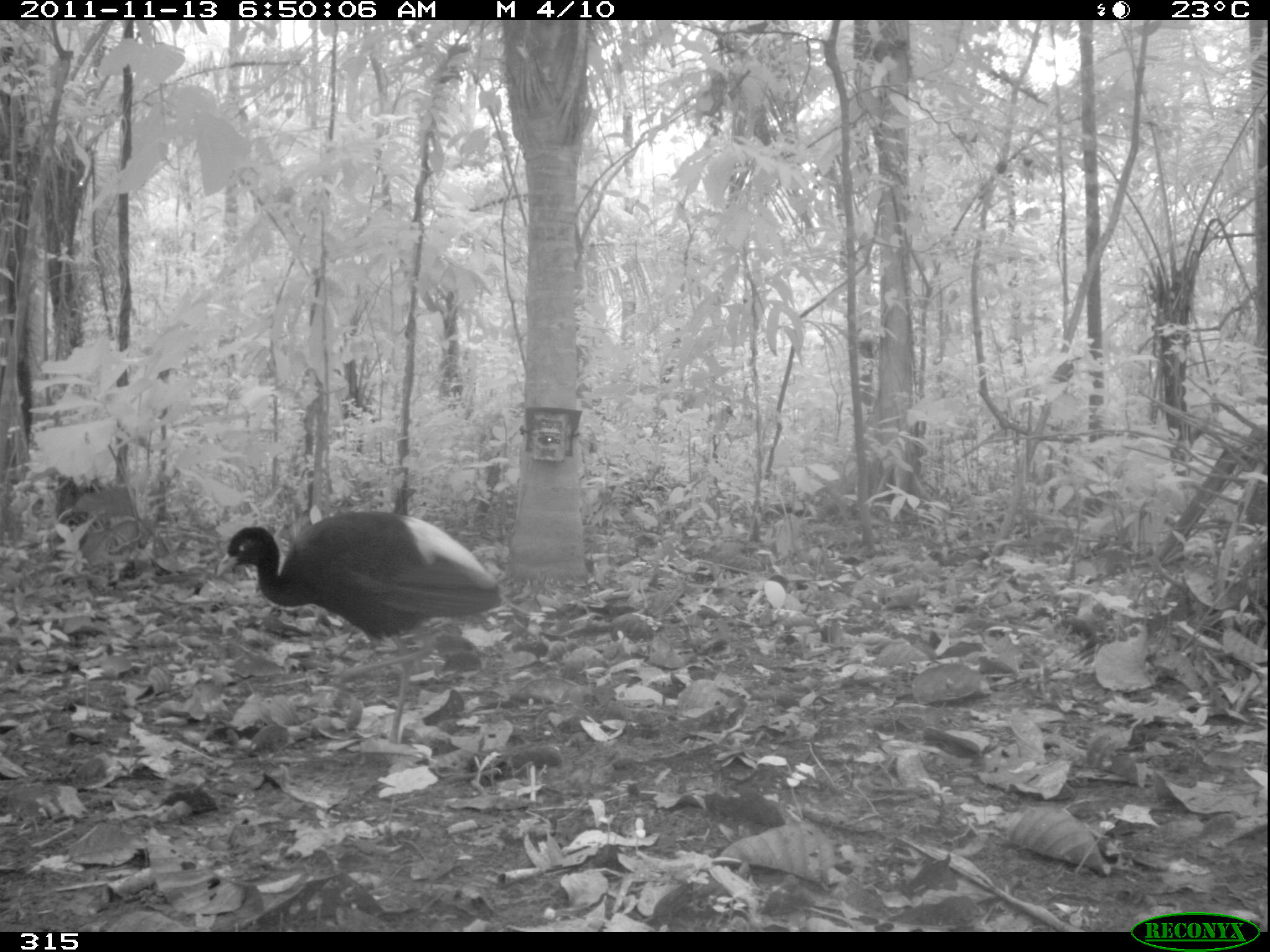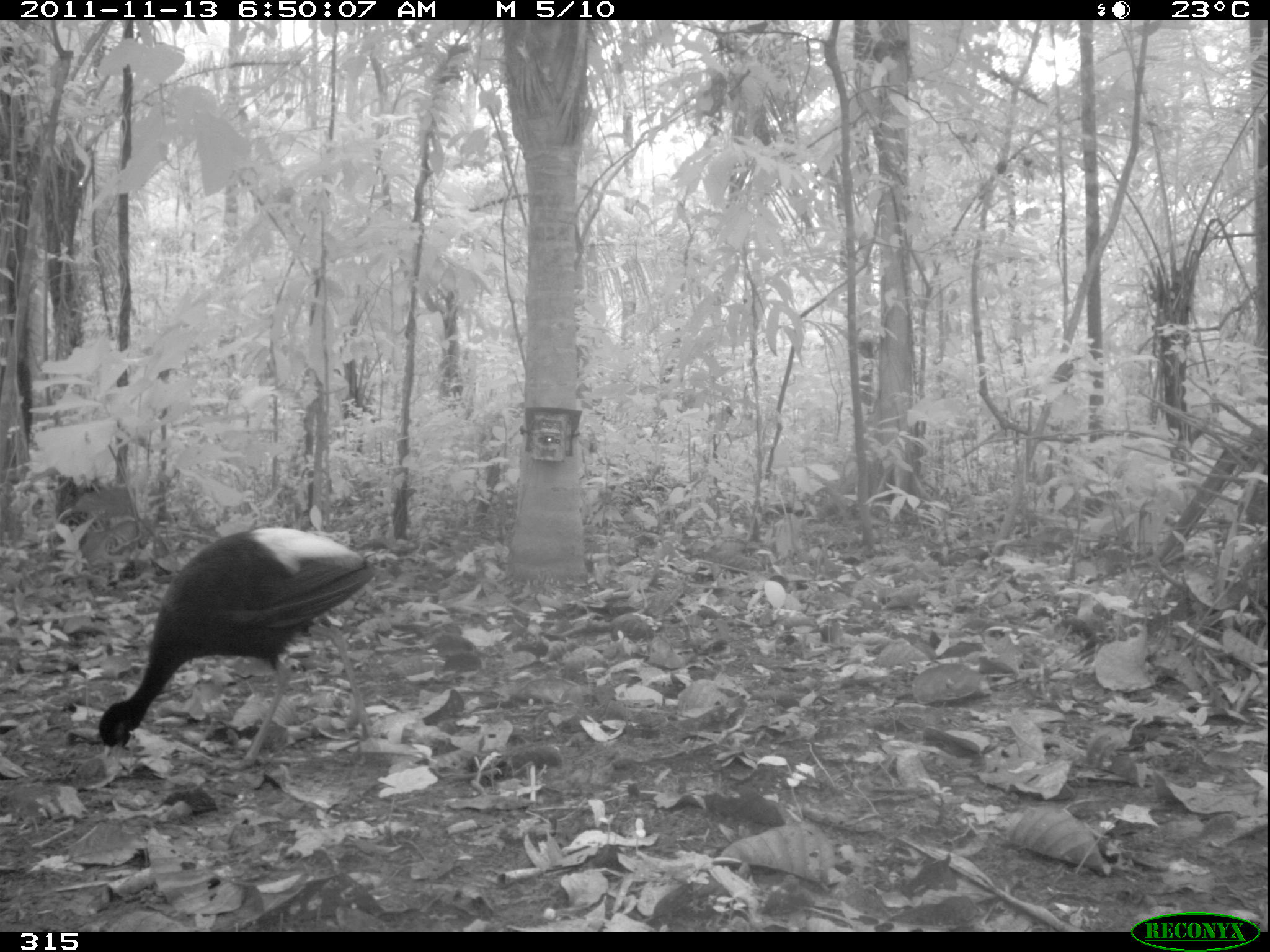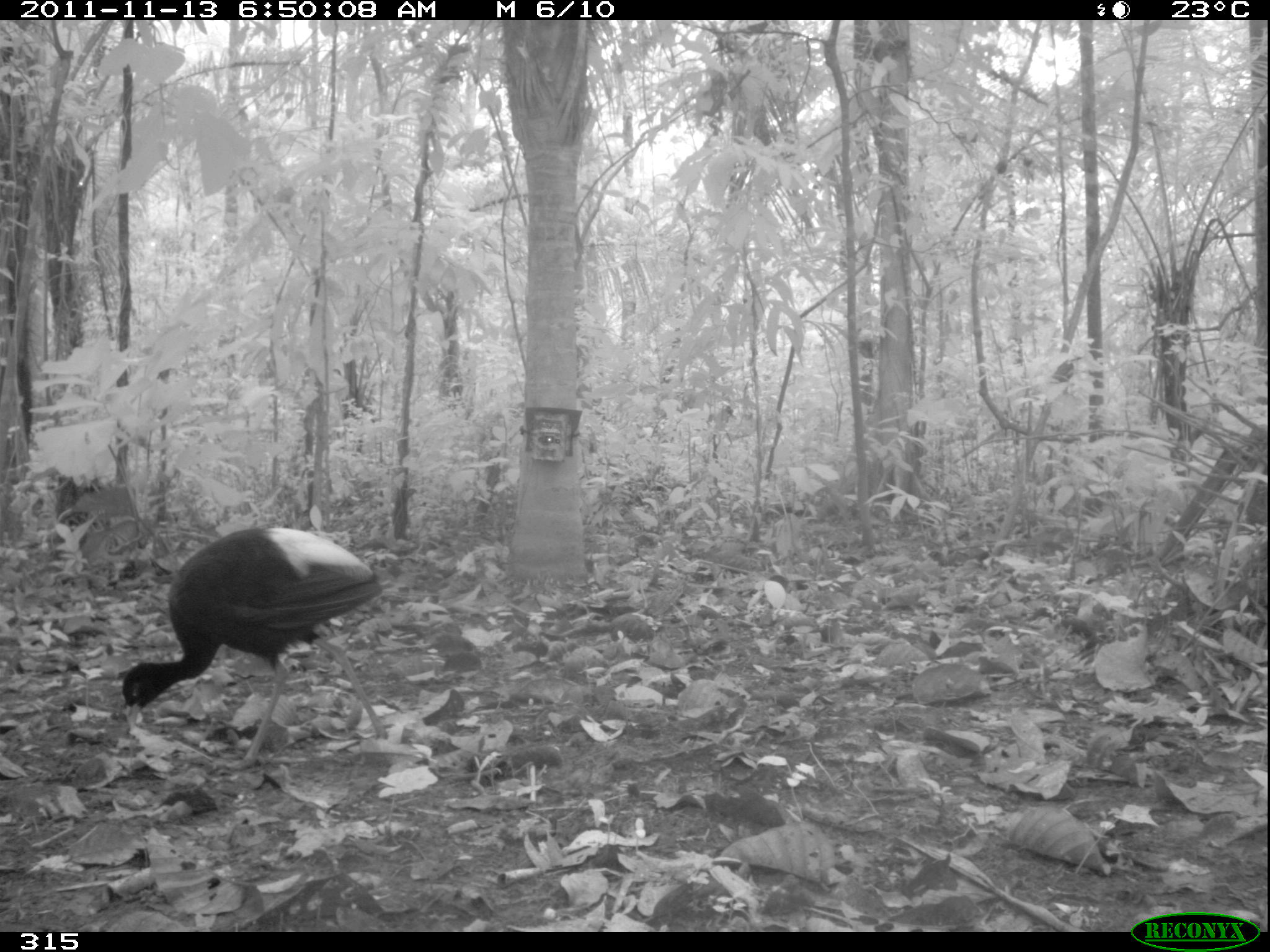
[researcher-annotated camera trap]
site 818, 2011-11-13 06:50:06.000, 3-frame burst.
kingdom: Animalia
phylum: Chordata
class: Aves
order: Gruiformes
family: Psophiidae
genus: Psophia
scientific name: Psophia leucoptera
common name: pale-winged trumpeter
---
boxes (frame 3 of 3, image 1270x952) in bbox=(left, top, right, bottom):
psophia leucoptera: bbox=(120, 526, 396, 775)